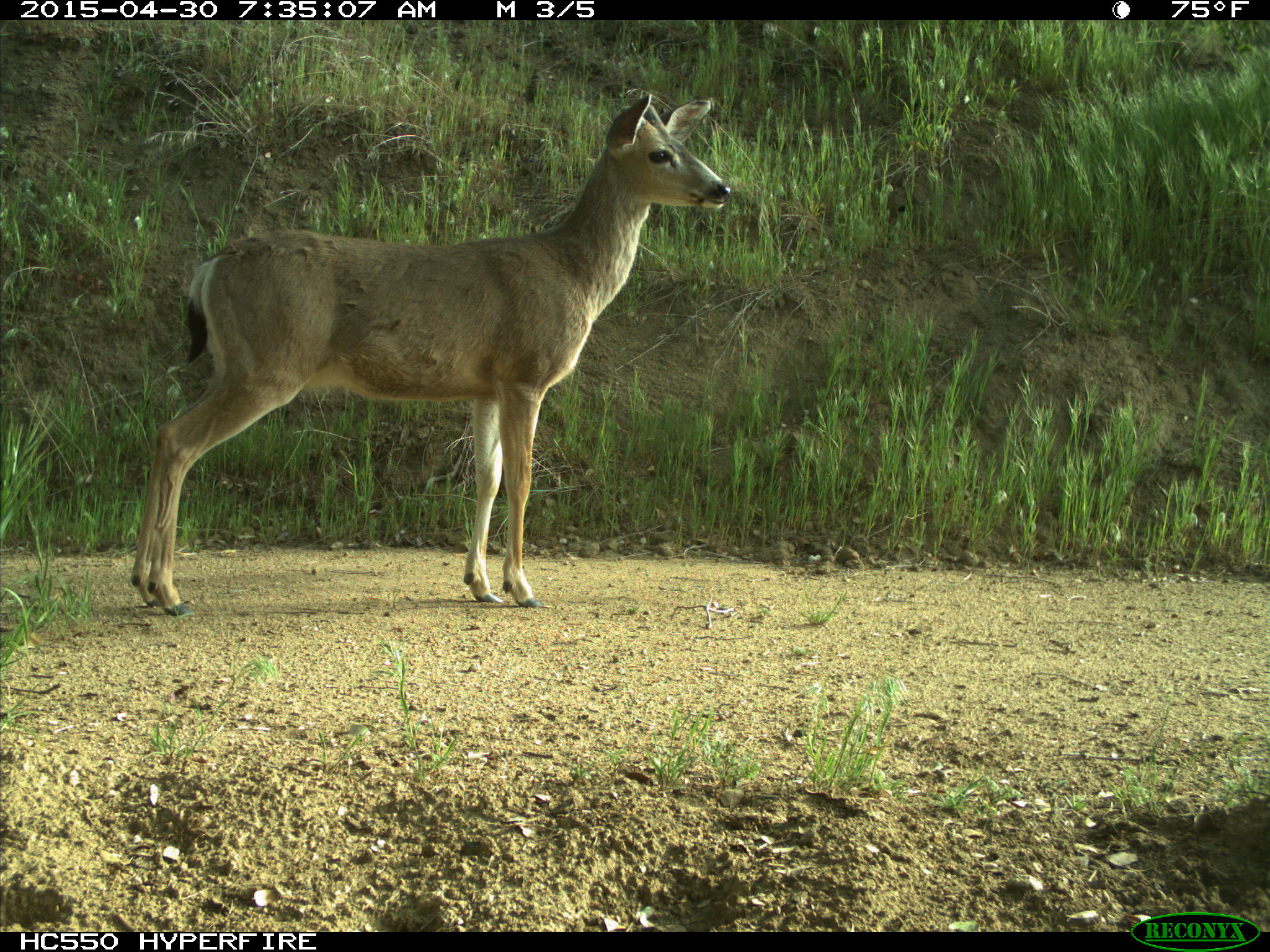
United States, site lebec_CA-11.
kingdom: Animalia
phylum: Chordata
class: Mammalia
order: Artiodactyla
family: Cervidae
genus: Odocoileus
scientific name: Odocoileus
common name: deer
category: unidentified deer